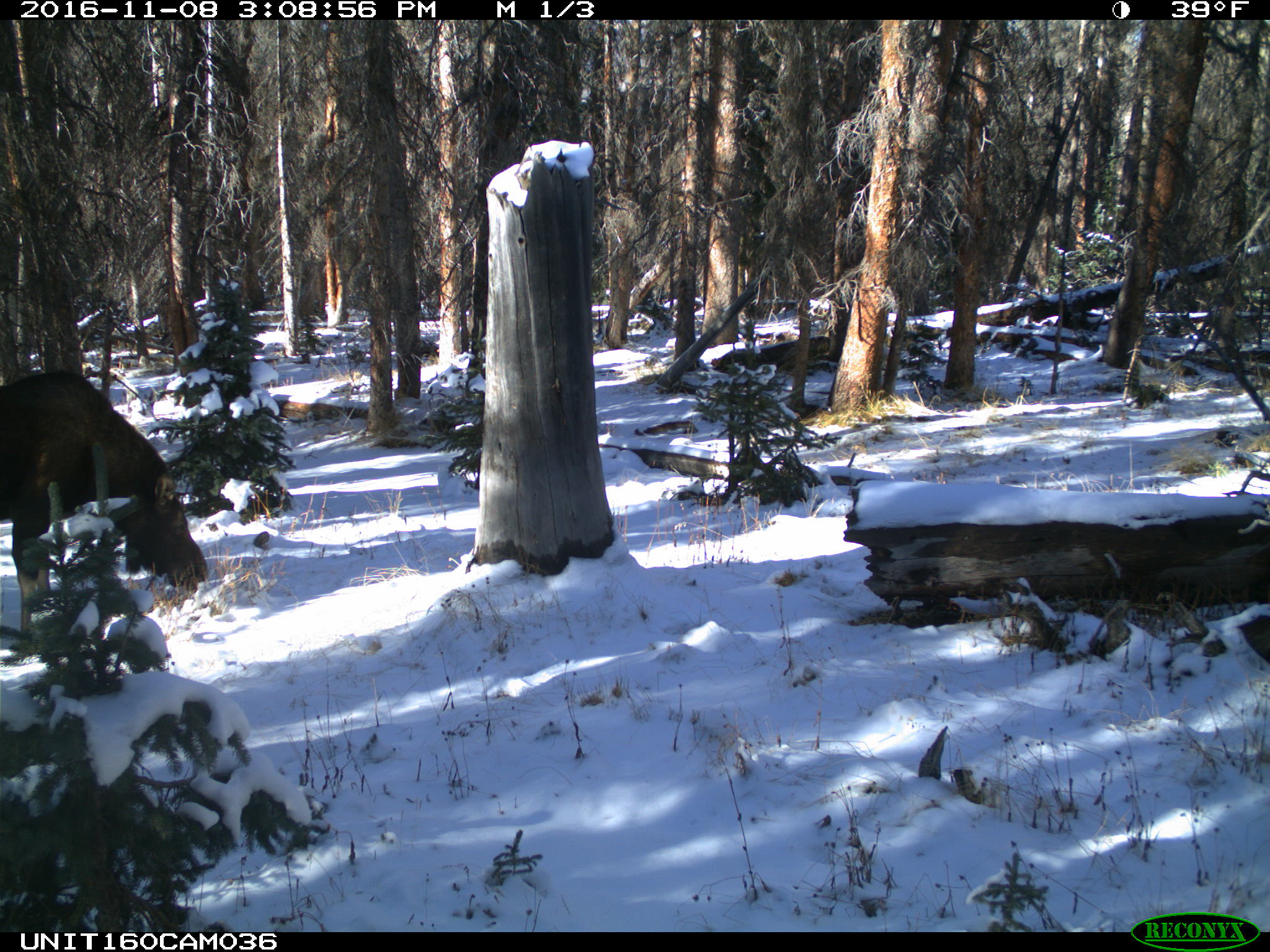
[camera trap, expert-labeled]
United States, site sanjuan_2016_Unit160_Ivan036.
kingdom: Animalia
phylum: Chordata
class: Mammalia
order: Artiodactyla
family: Cervidae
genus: Alces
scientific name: Alces alces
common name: moose